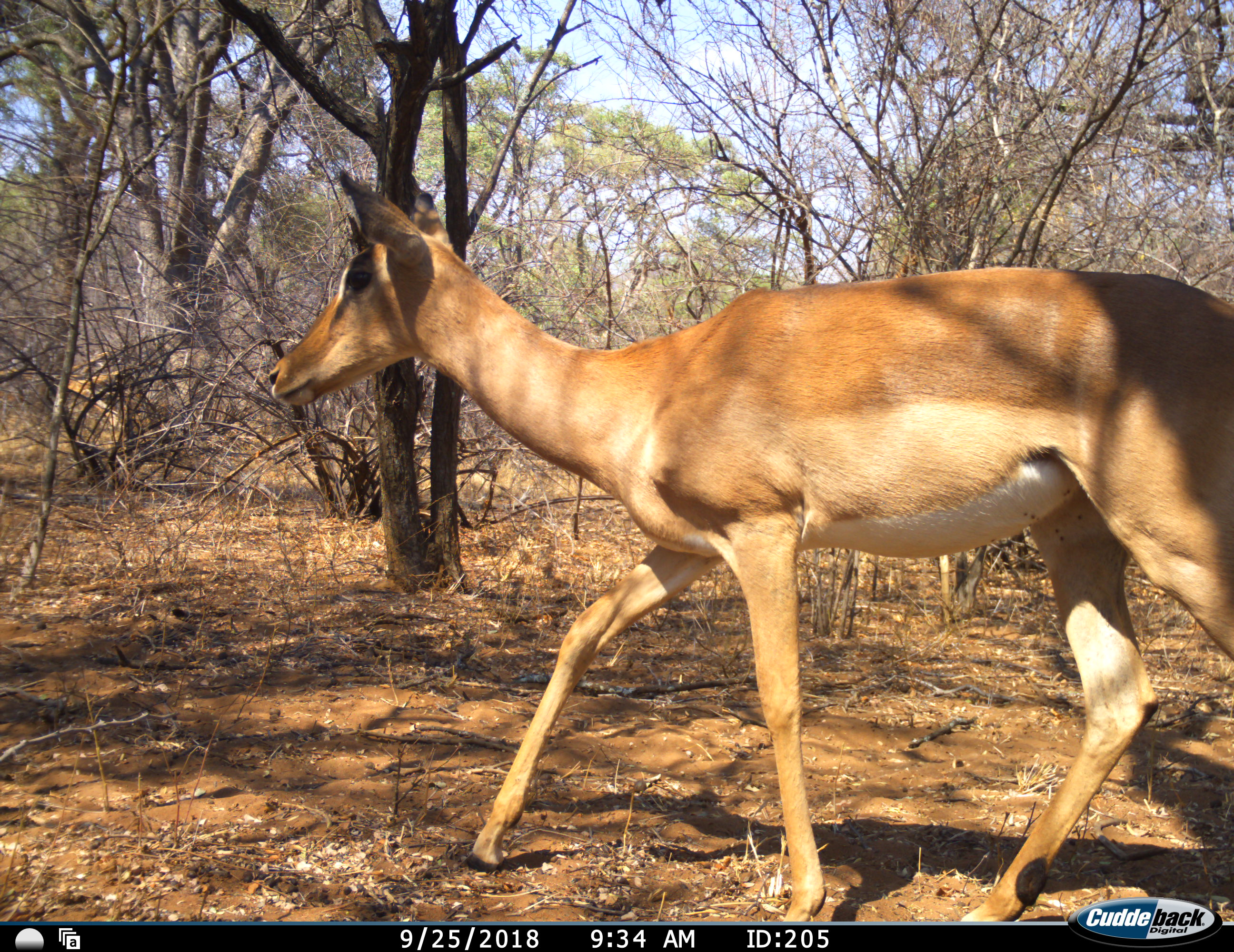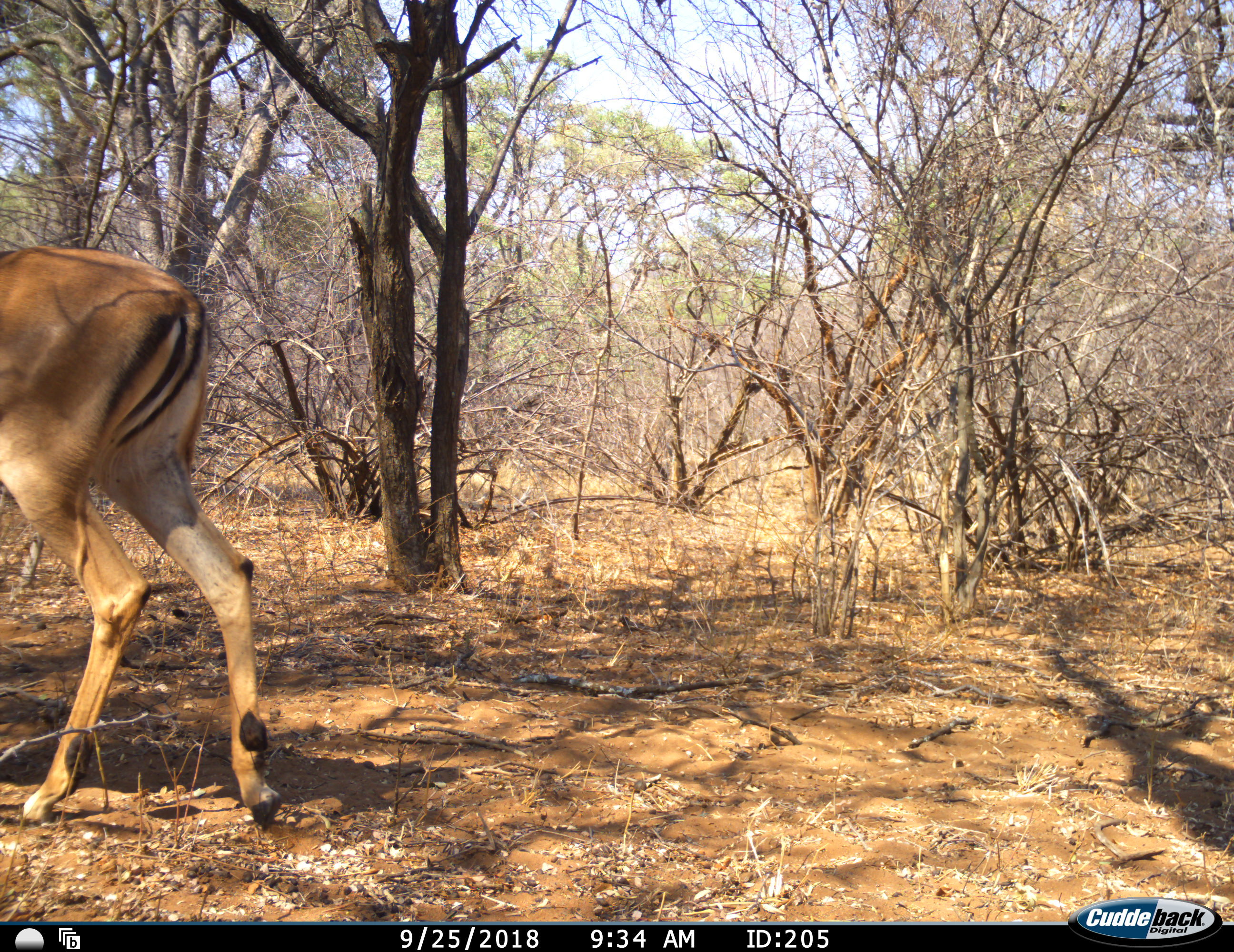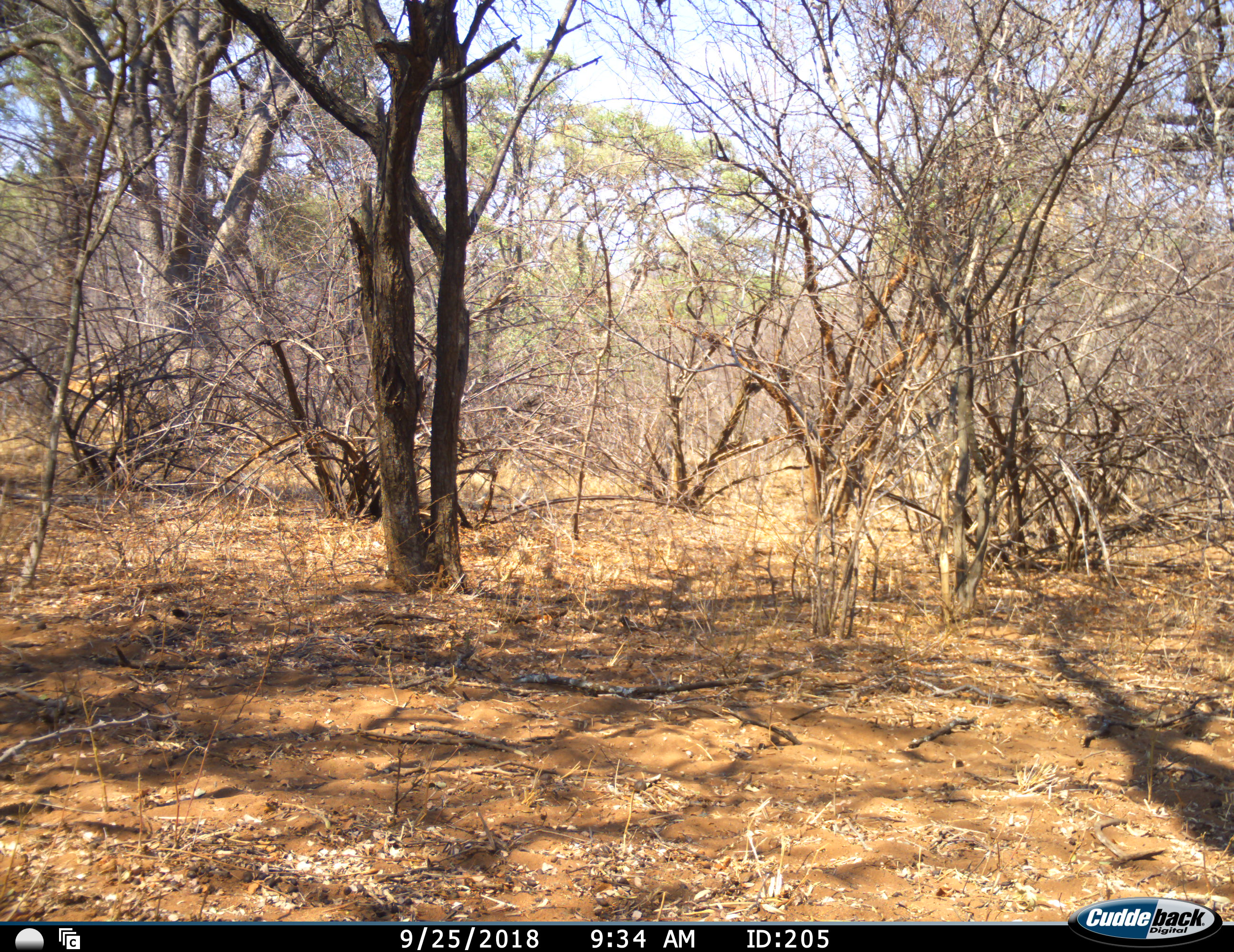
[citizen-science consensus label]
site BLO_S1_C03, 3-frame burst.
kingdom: Animalia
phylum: Chordata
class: Mammalia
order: Artiodactyla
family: Bovidae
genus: Aepyceros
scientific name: Aepyceros melampus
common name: impala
Impala (Aepyceros melampus), count 1. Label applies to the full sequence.